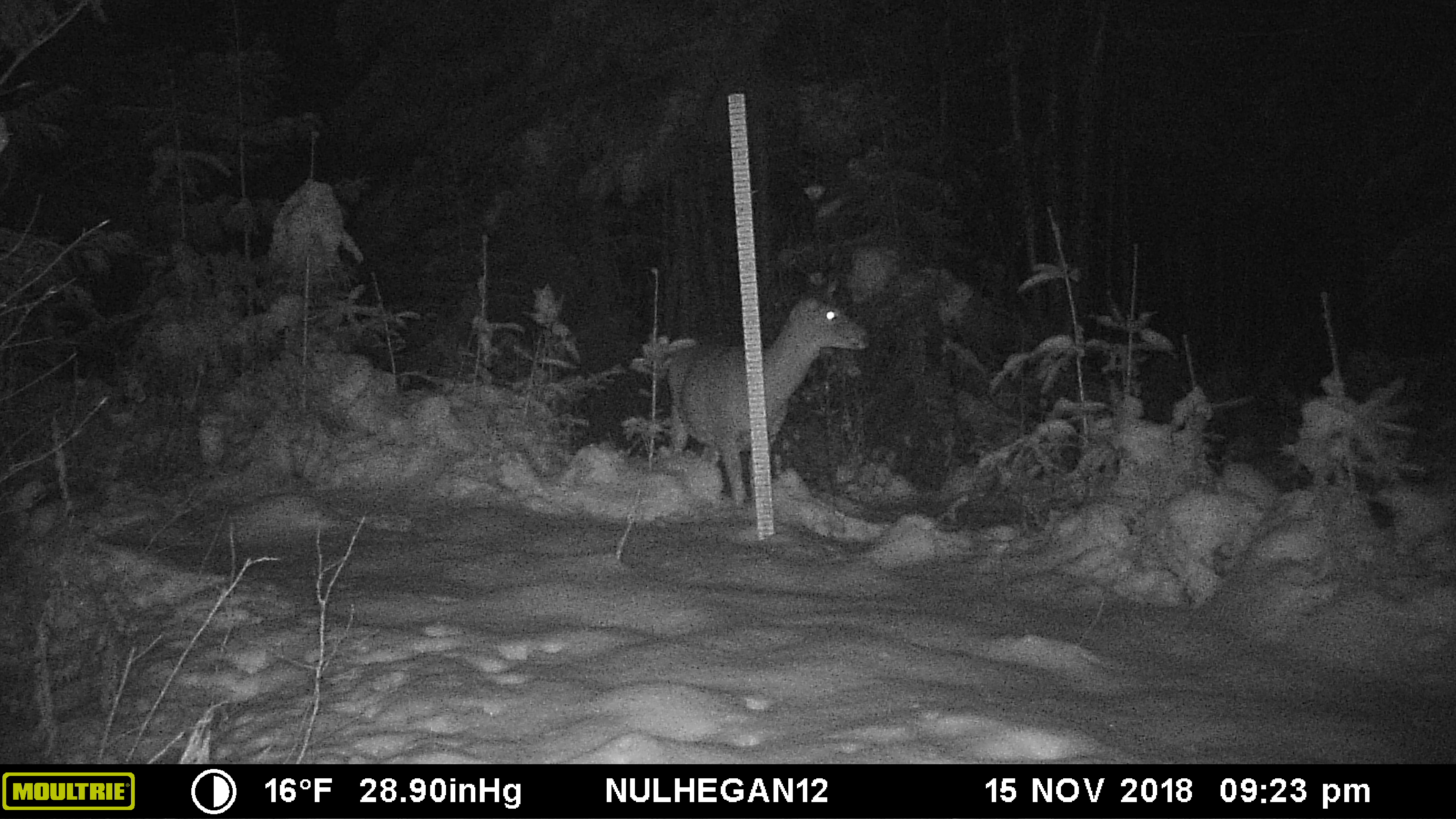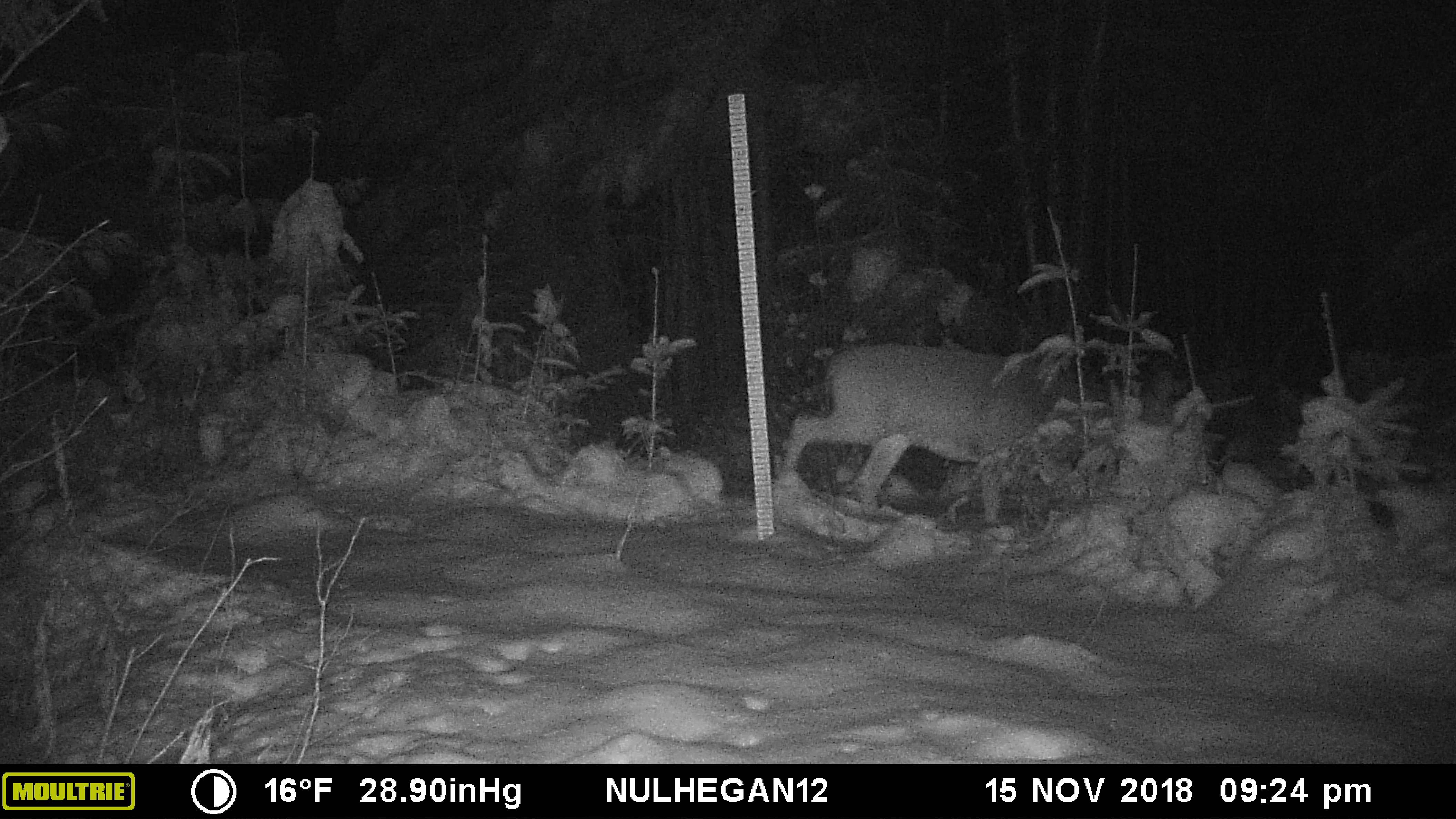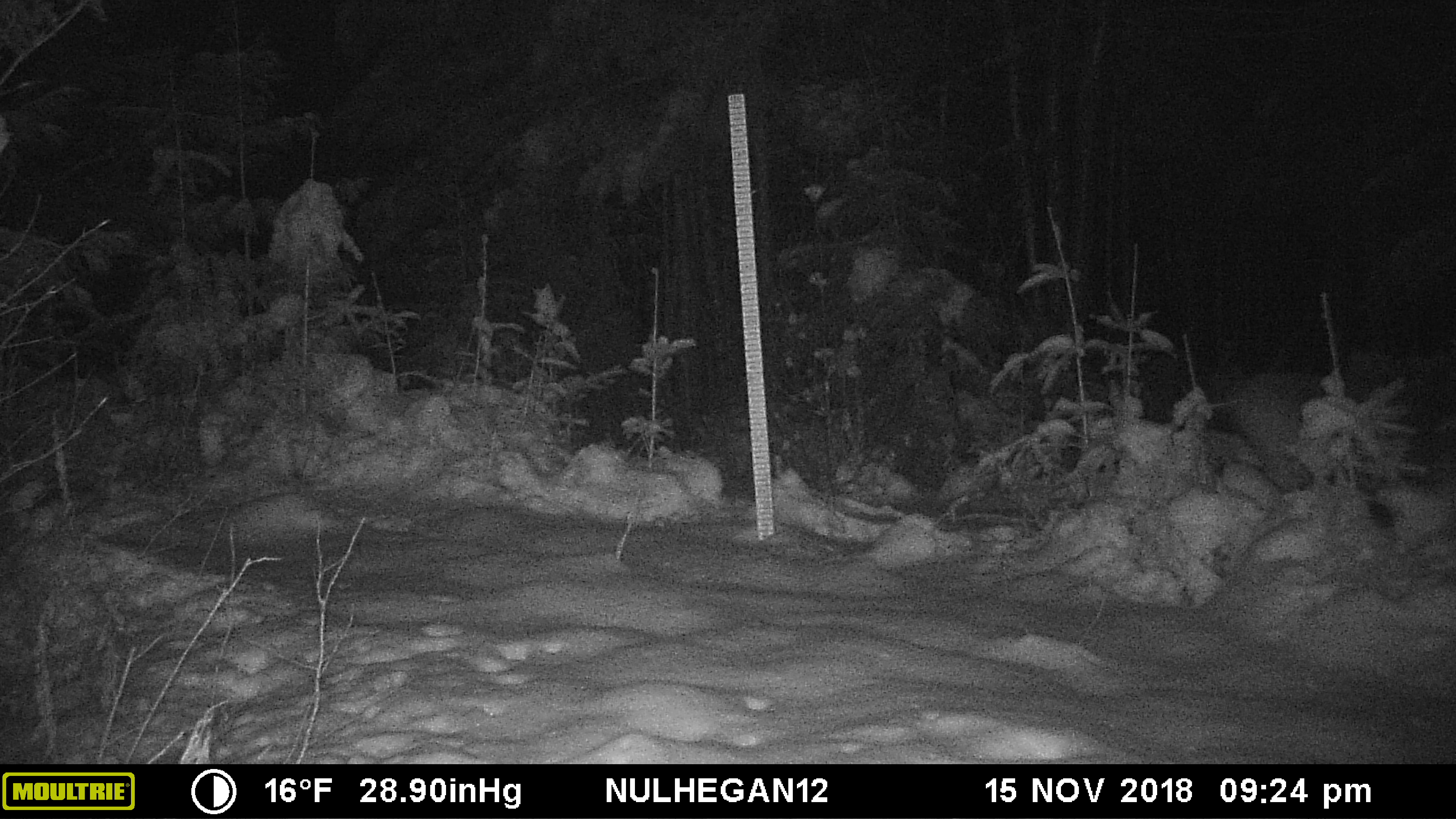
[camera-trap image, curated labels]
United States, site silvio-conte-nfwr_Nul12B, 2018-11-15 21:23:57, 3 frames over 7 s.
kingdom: Animalia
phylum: Chordata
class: Mammalia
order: Artiodactyla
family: Cervidae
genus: Odocoileus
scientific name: Odocoileus virginianus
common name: white-tailed deer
White-tailed deer (Odocoileus virginianus).